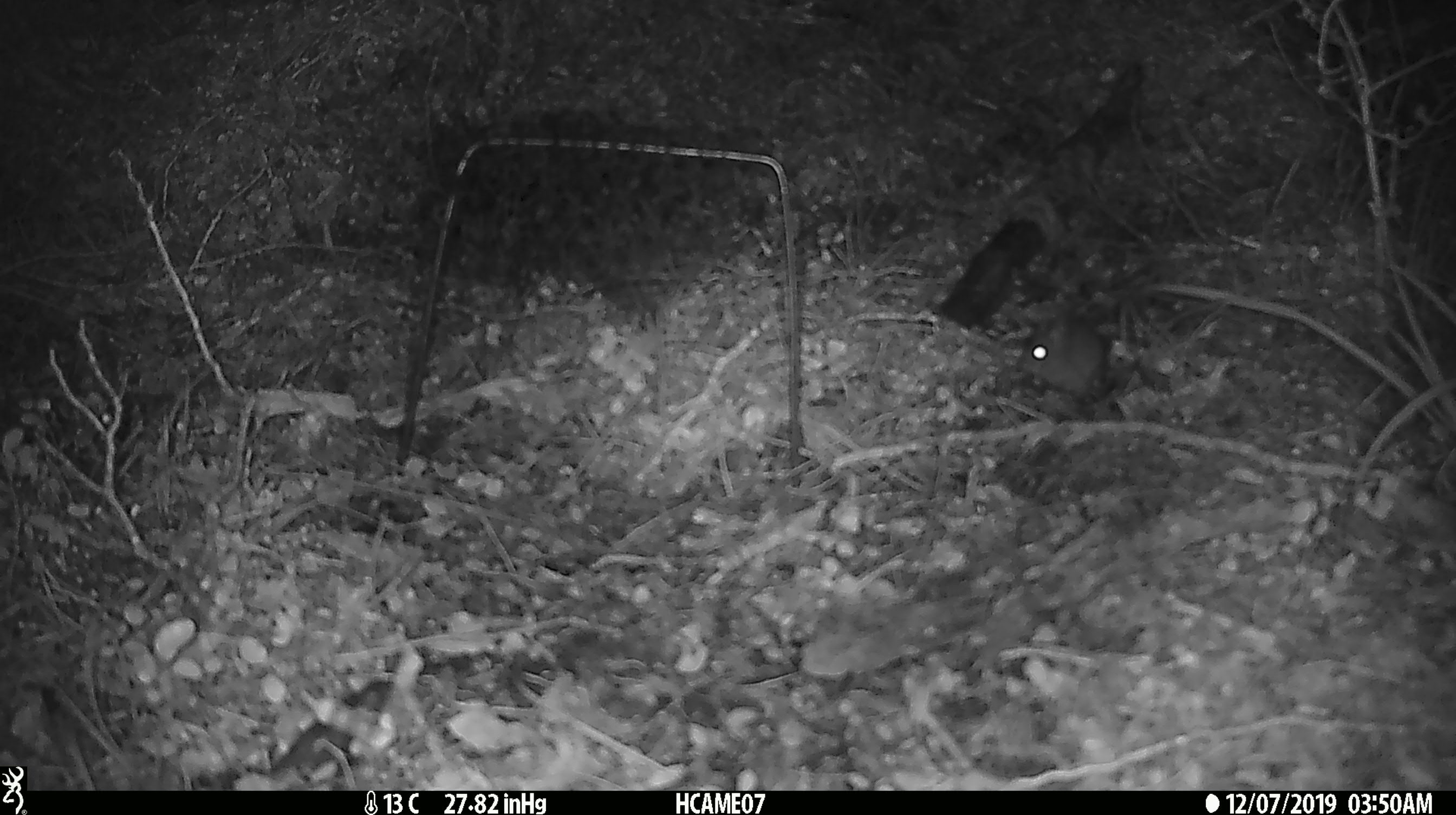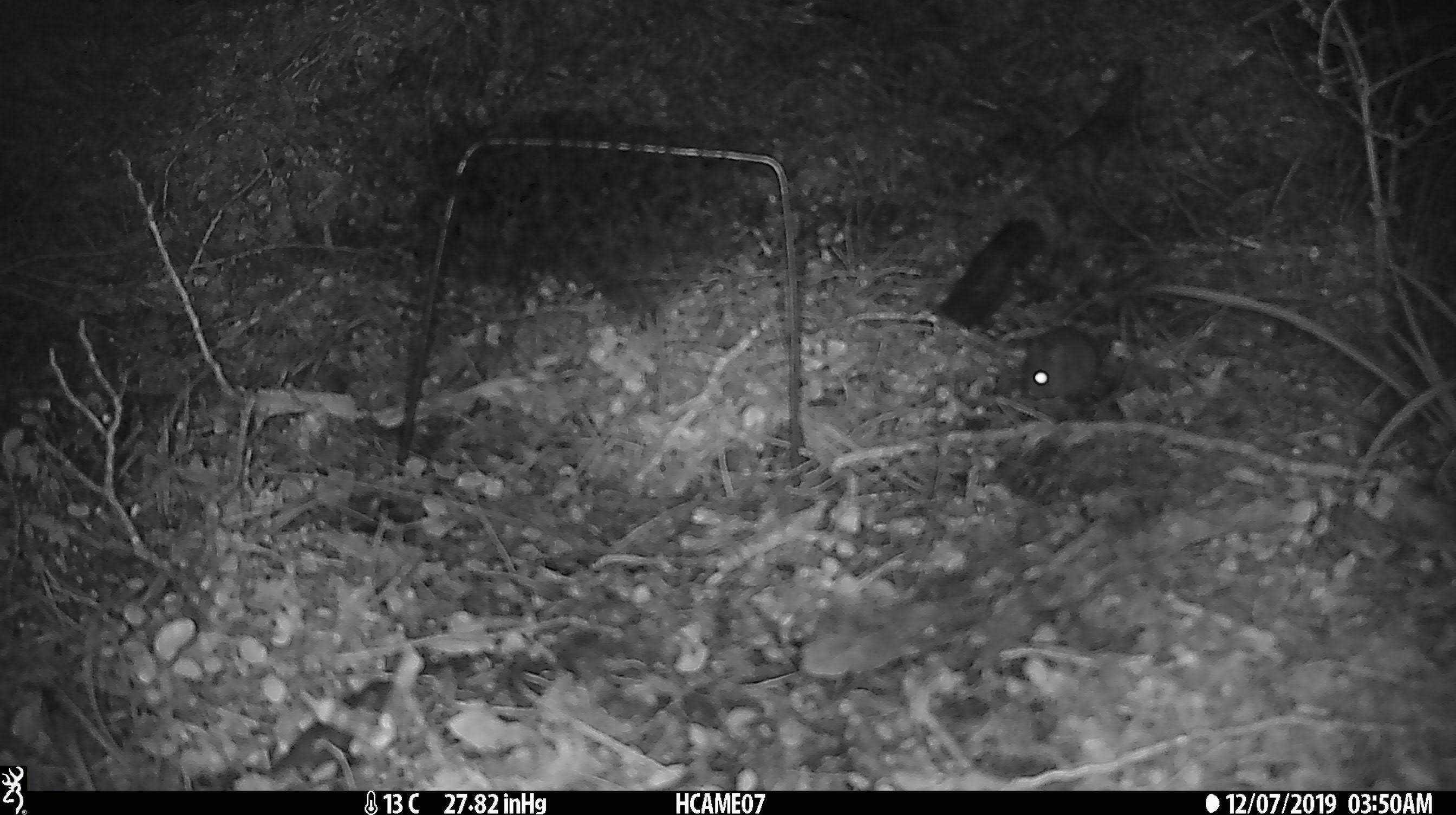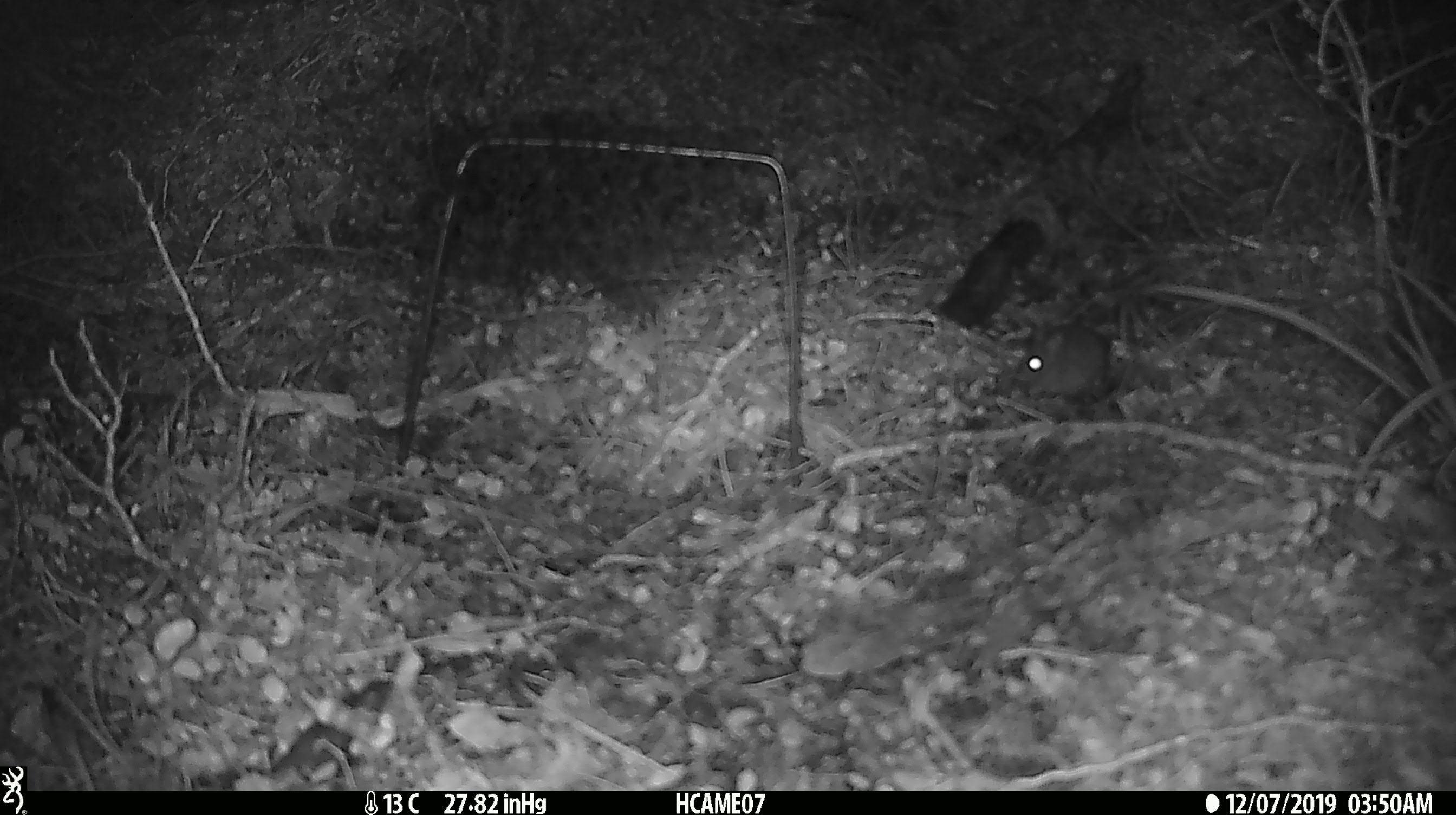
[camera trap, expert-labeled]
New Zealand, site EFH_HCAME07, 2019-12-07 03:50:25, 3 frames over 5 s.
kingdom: Animalia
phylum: Chordata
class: Mammalia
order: Rodentia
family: Muridae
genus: Mus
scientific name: Mus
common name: mouse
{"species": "mouse (Mus)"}